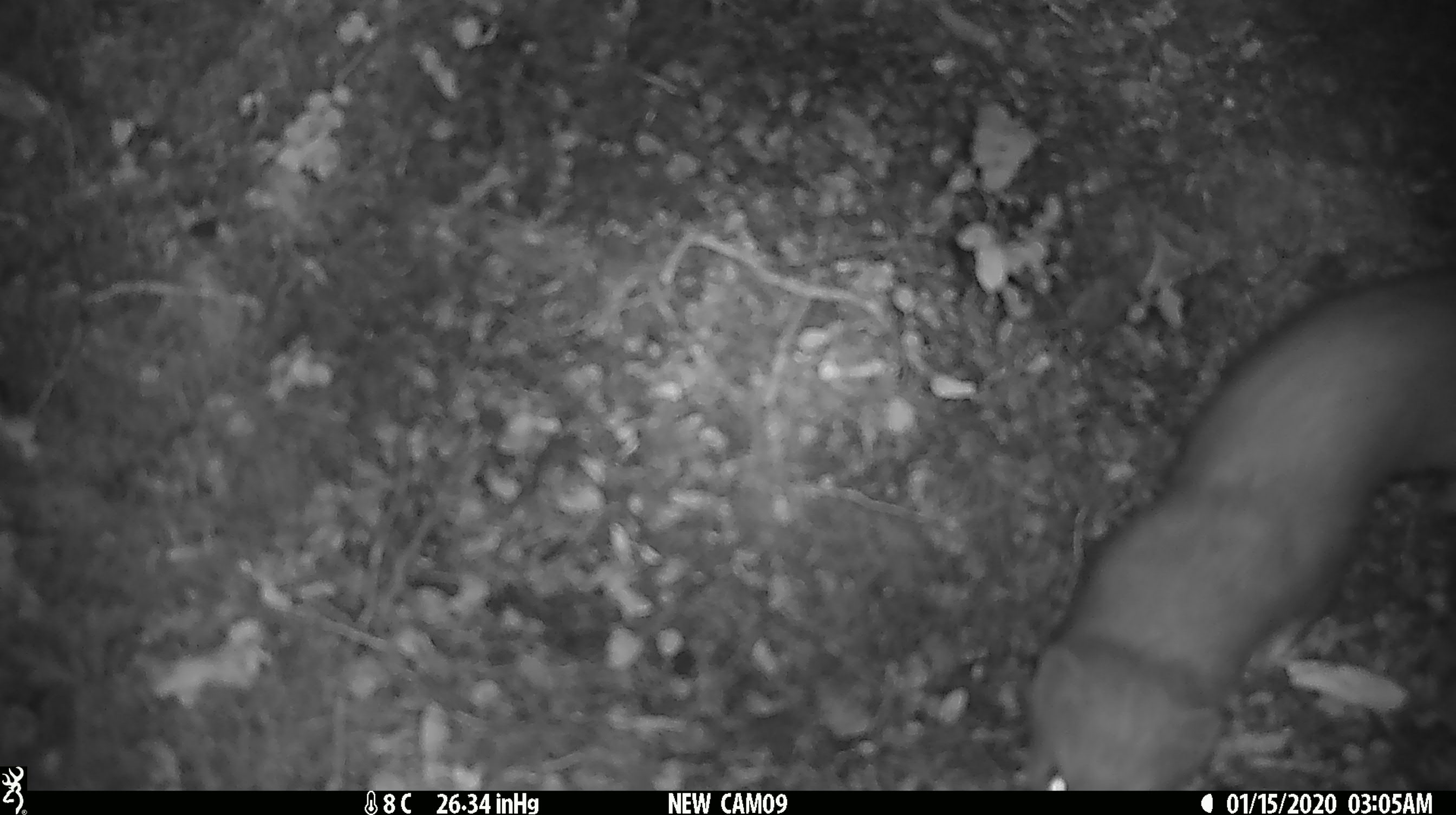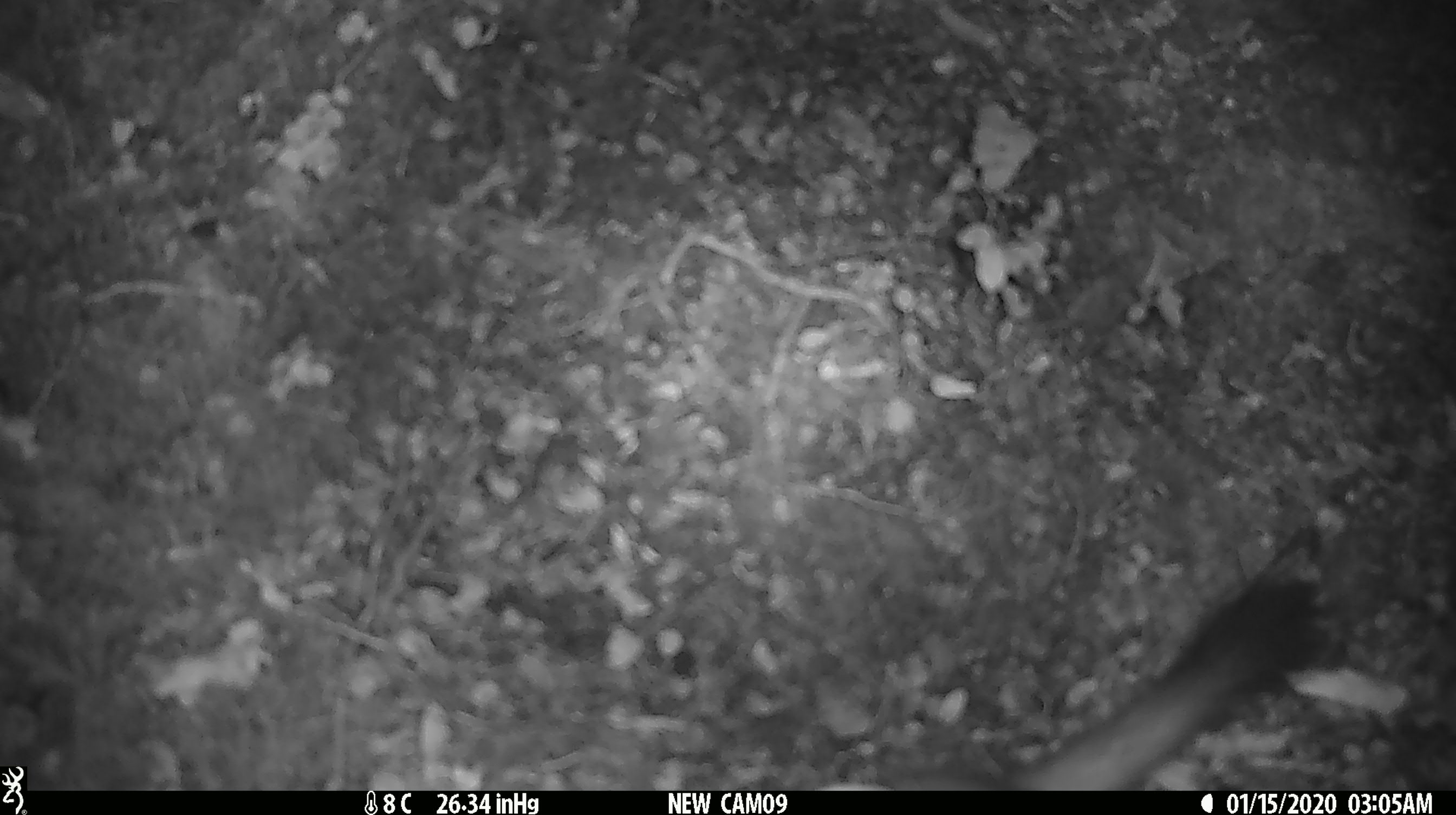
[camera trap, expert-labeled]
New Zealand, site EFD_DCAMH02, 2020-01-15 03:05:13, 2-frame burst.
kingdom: Animalia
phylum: Chordata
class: Mammalia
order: Carnivora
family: Mustelidae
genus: Mustela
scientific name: Mustela erminea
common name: stoat